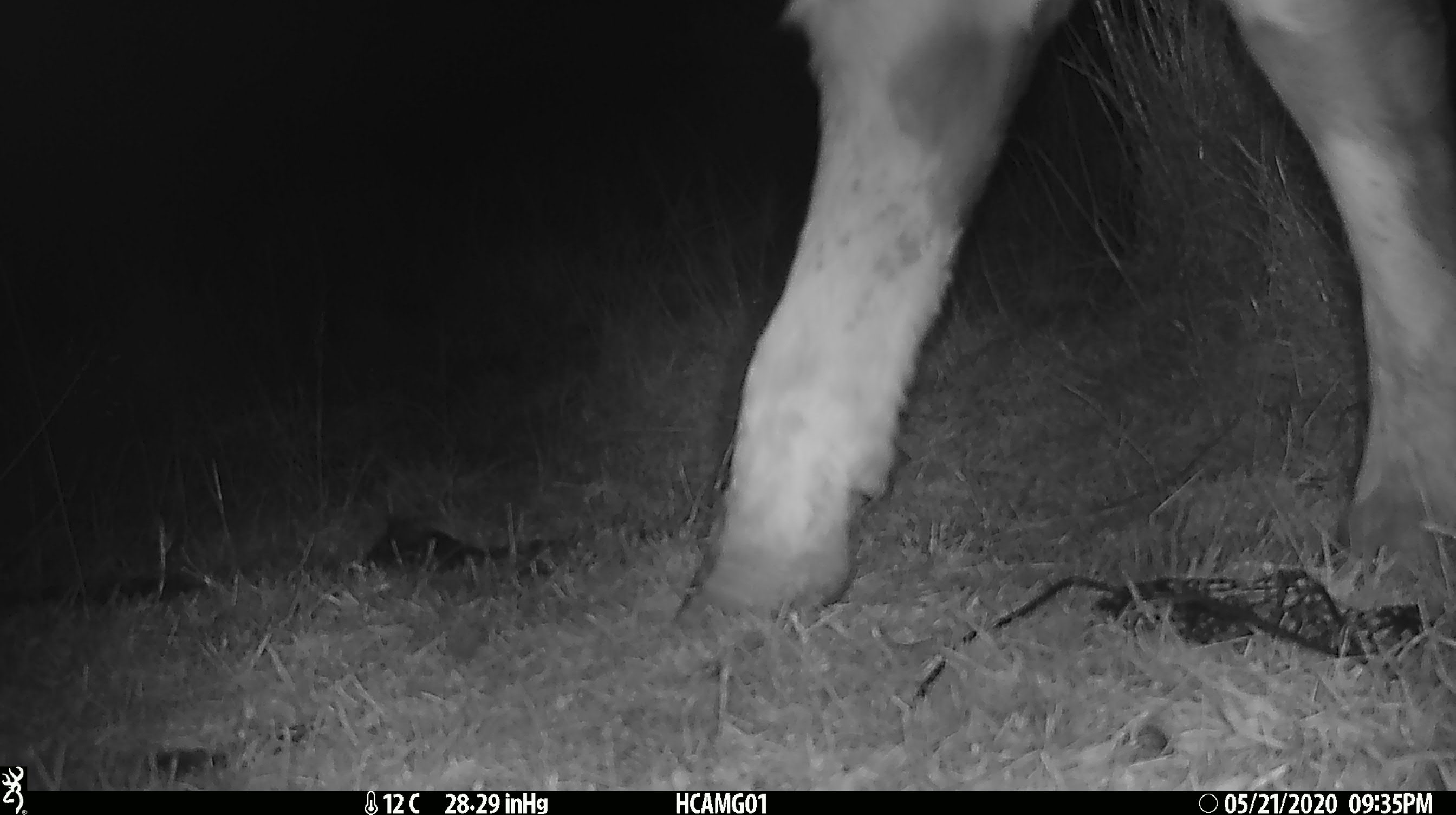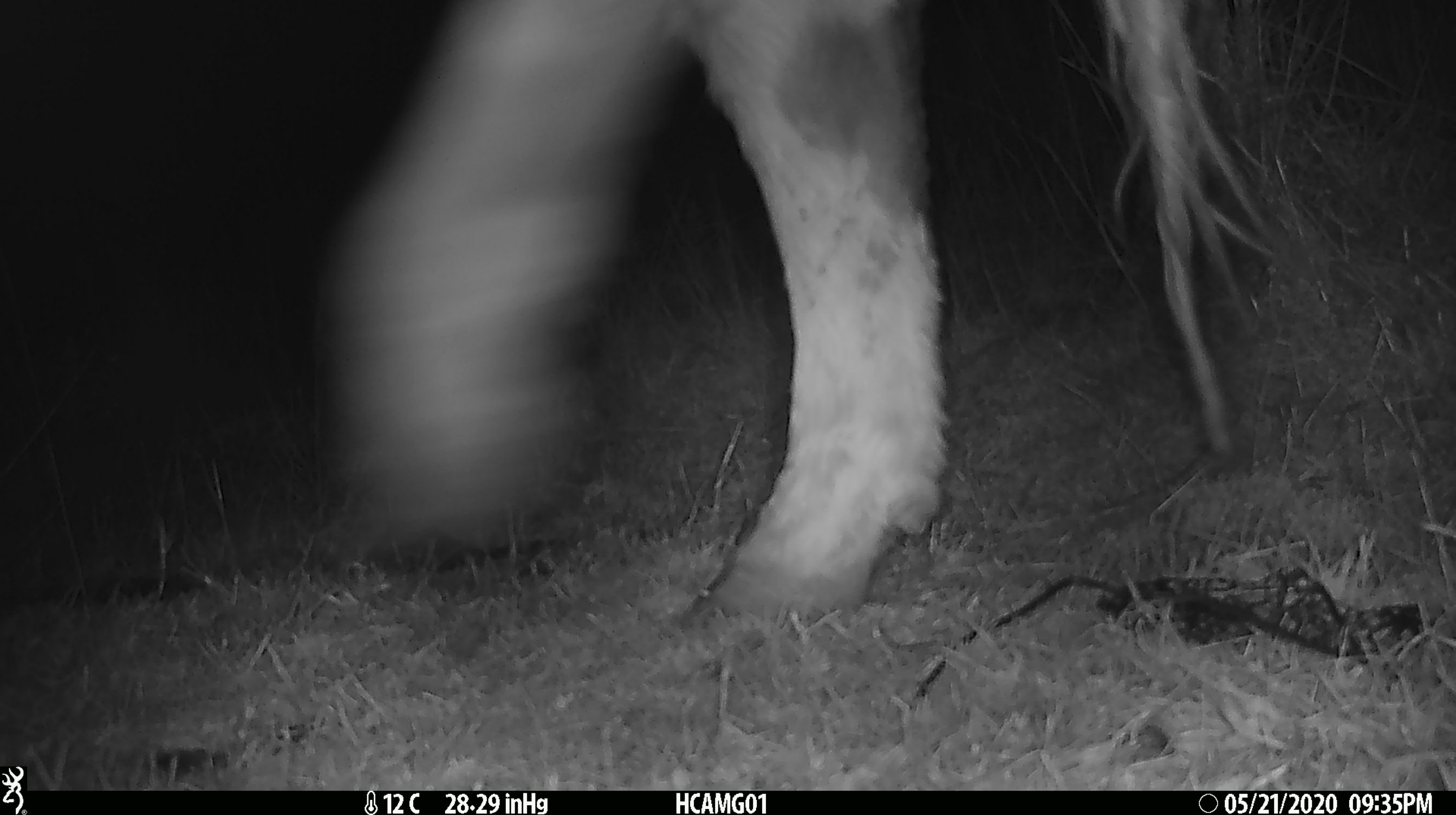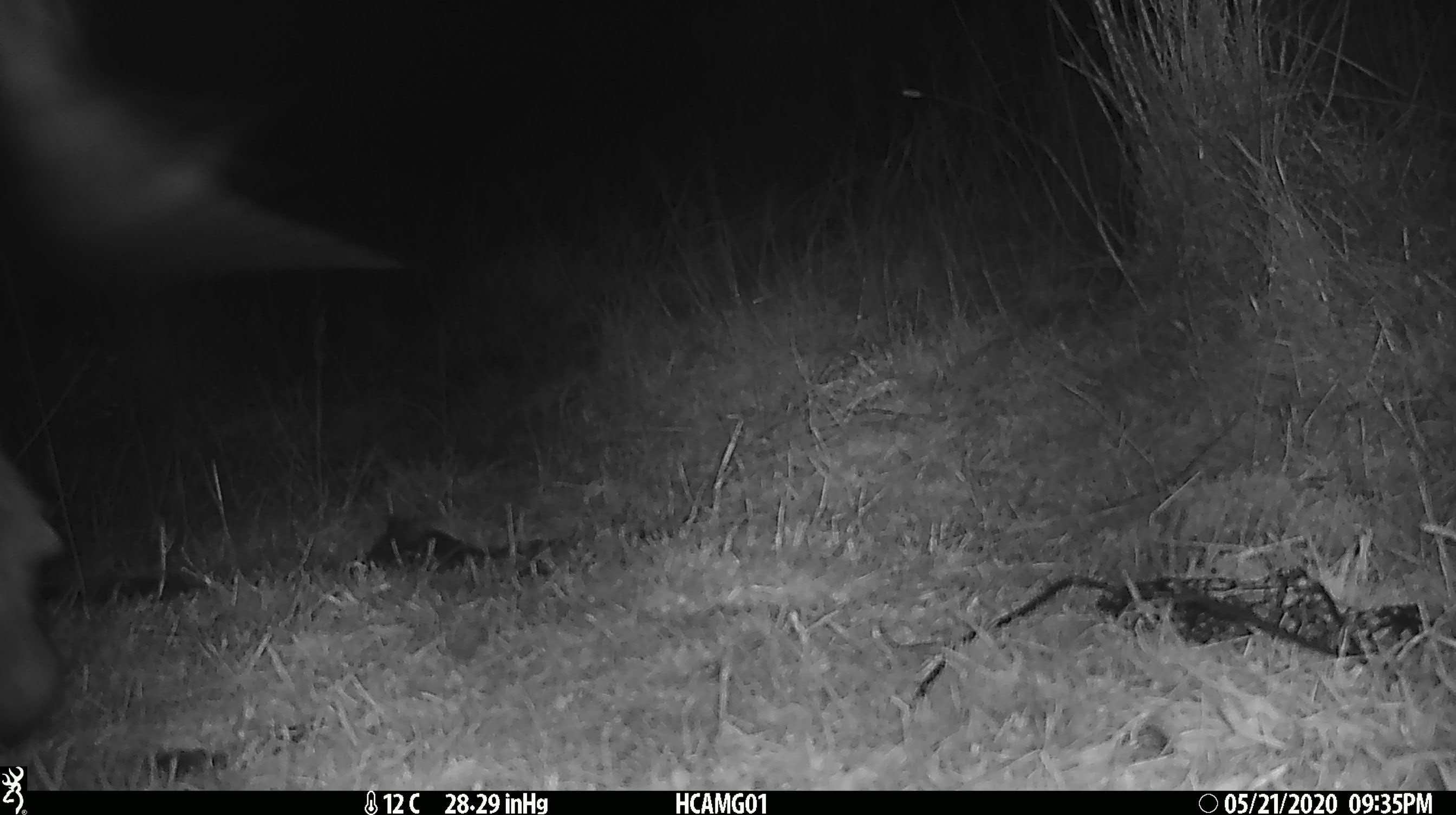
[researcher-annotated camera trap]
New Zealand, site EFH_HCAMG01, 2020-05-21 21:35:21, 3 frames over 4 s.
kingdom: Animalia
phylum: Chordata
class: Mammalia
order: Artiodactyla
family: Bovidae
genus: Bos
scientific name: Bos taurus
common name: domestic cow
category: cow